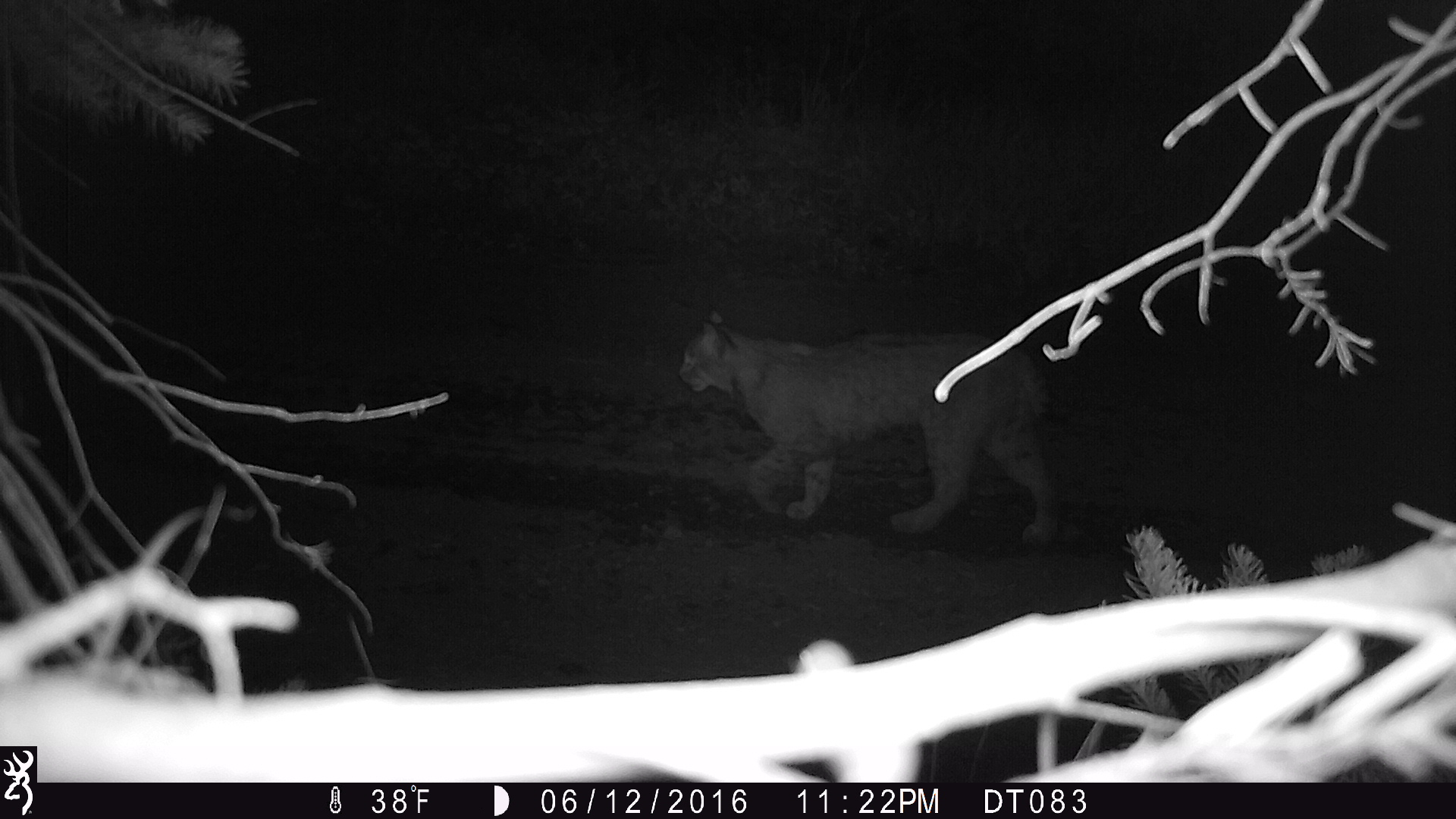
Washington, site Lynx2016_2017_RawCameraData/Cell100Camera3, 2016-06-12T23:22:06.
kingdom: Animalia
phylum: Chordata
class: Mammalia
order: Carnivora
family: Felidae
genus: Lynx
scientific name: Lynx rufus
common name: bobcat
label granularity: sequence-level